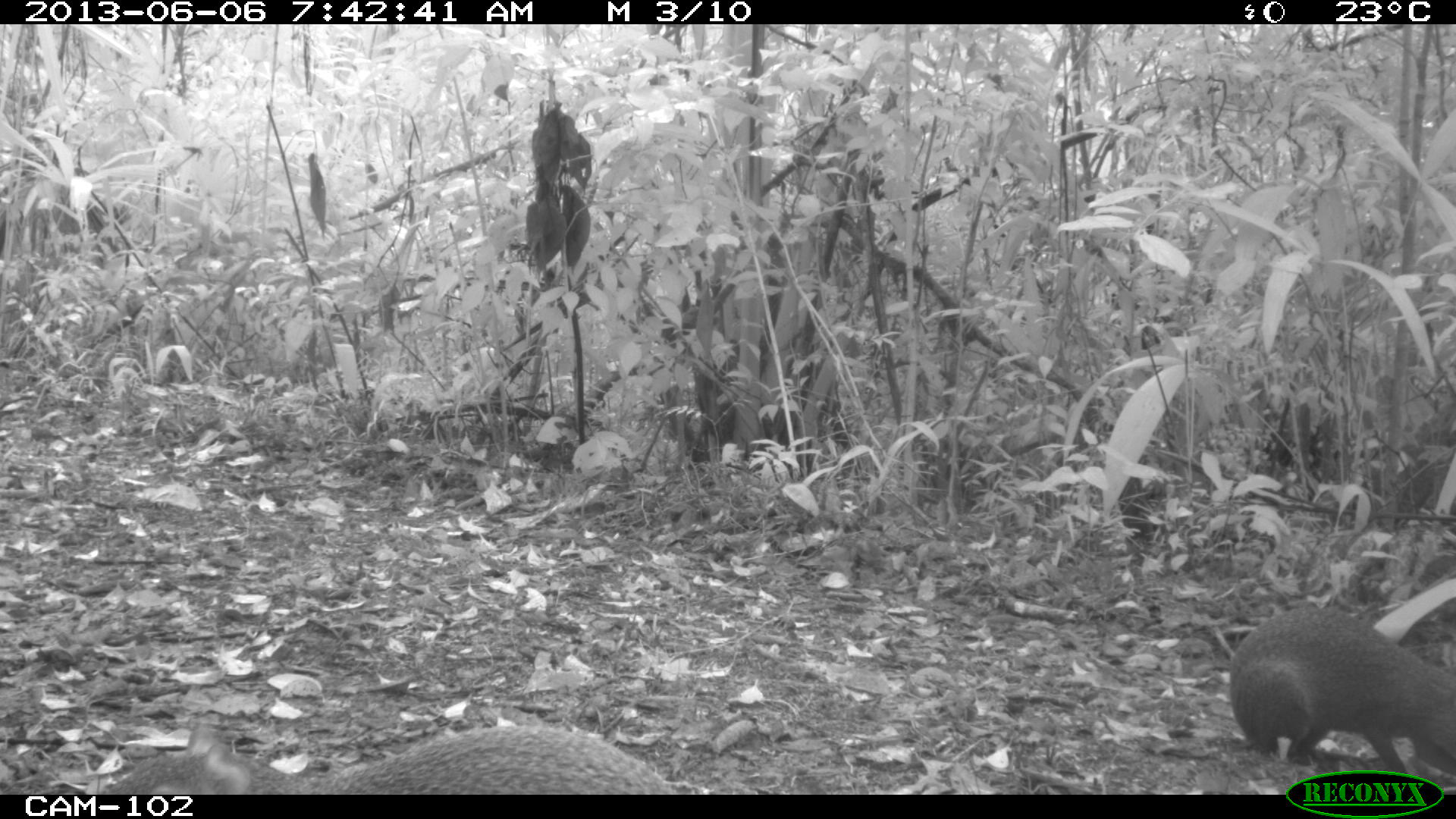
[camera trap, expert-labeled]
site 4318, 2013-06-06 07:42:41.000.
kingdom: Animalia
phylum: Chordata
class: Mammalia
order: Rodentia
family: Dasyproctidae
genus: Dasyprocta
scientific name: Dasyprocta punctata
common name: central american agouti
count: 2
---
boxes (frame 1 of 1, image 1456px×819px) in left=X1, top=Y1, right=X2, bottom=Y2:
dasyprocta punctata: left=1217, top=609, right=1455, bottom=780; left=106, top=727, right=676, bottom=794